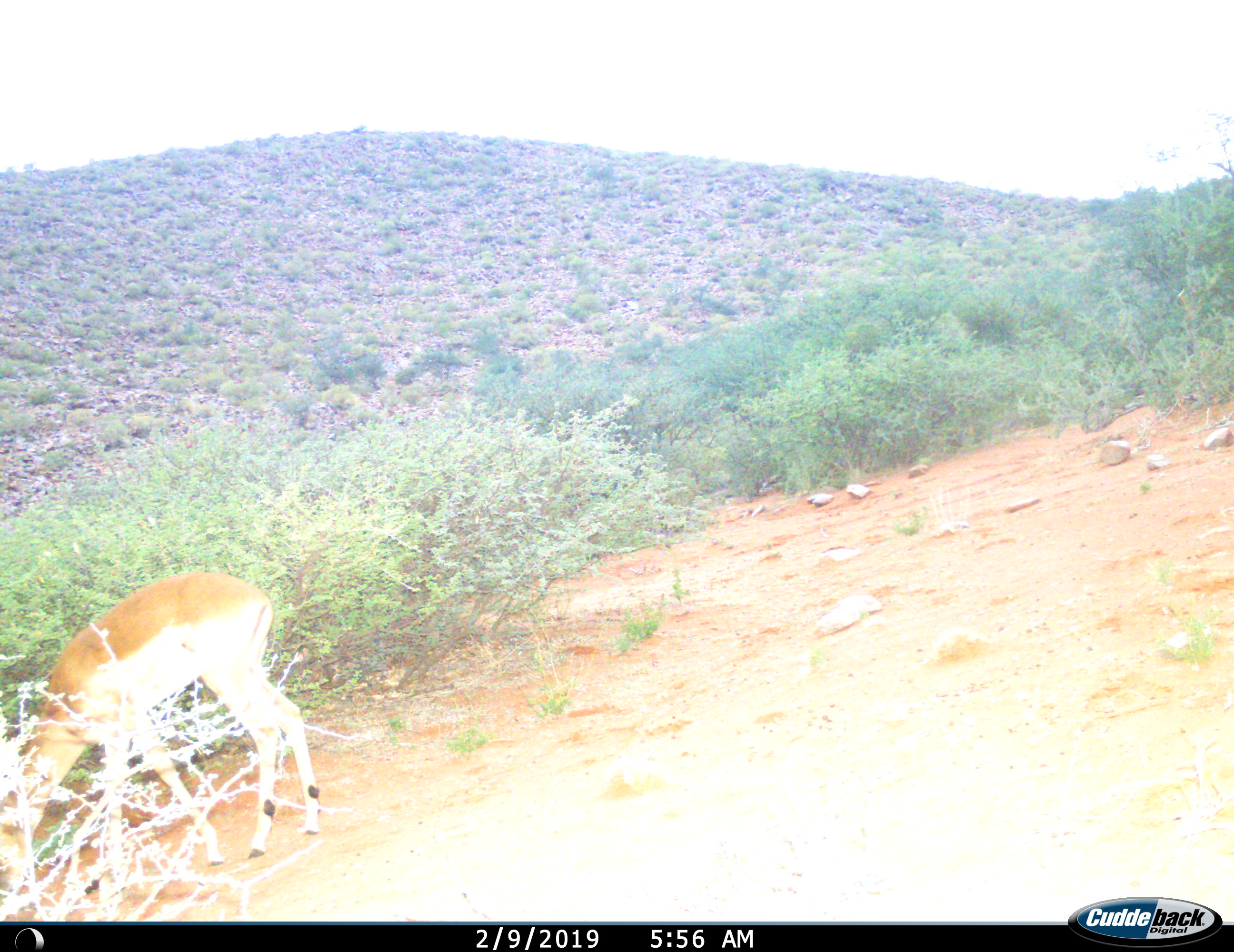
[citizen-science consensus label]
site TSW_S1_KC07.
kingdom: Animalia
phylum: Chordata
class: Mammalia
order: Artiodactyla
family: Bovidae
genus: Aepyceros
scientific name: Aepyceros melampus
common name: impala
Impala (Aepyceros melampus), count 1. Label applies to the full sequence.